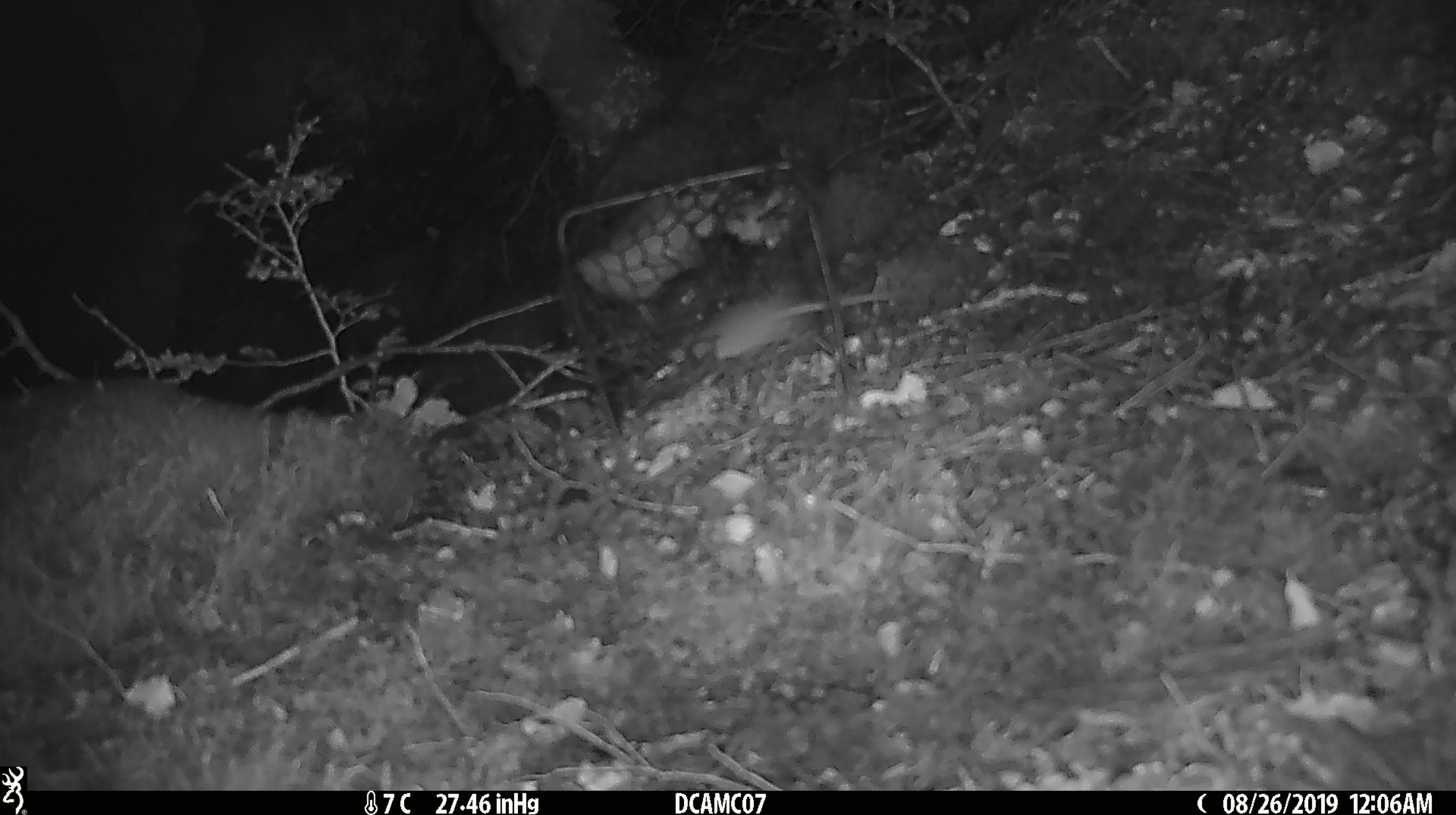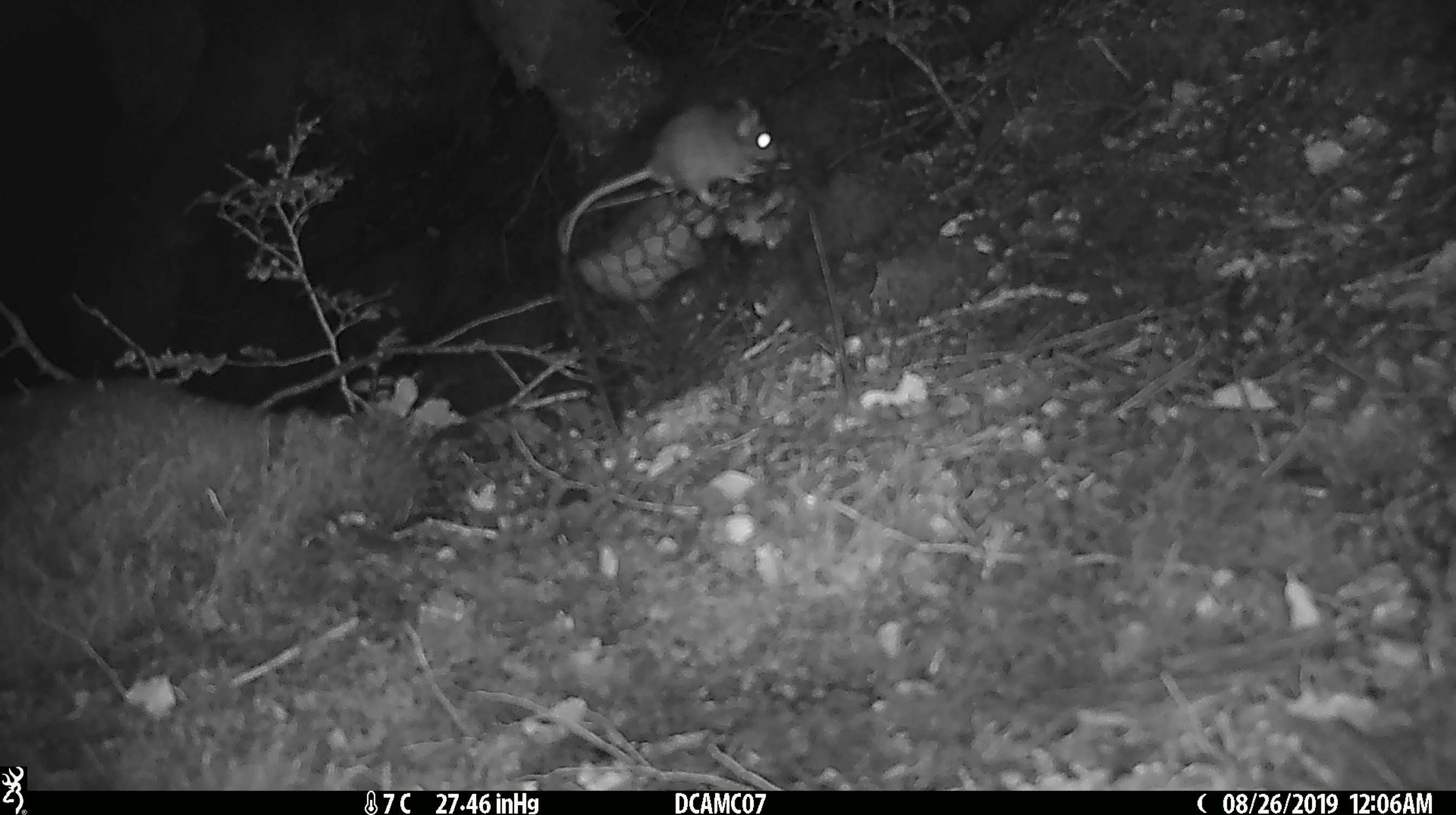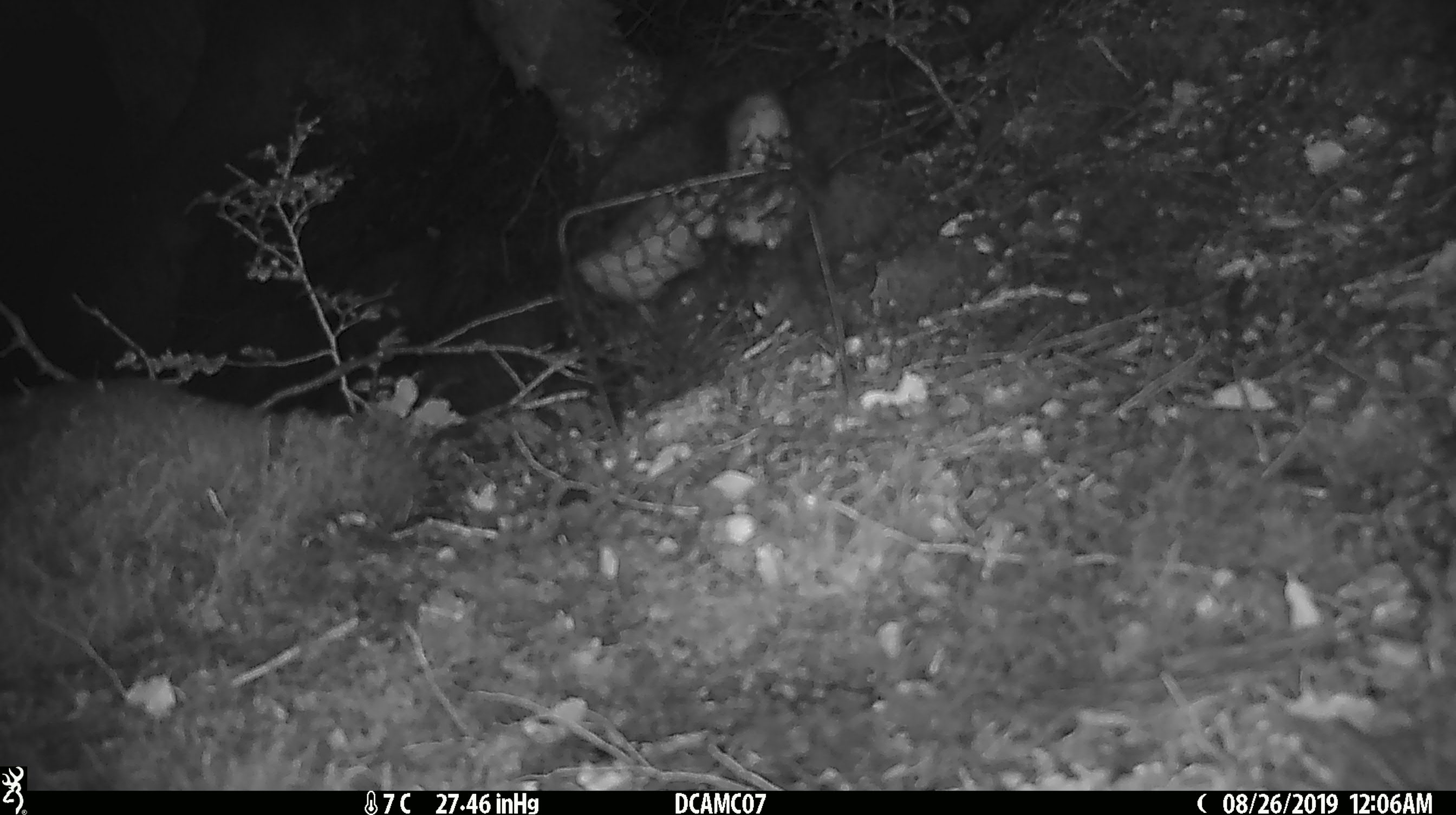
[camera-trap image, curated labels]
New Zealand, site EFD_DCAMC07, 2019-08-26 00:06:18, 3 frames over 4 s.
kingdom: Animalia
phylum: Chordata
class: Mammalia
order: Rodentia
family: Muridae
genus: Mus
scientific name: Mus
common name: mouse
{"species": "mouse (Mus)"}